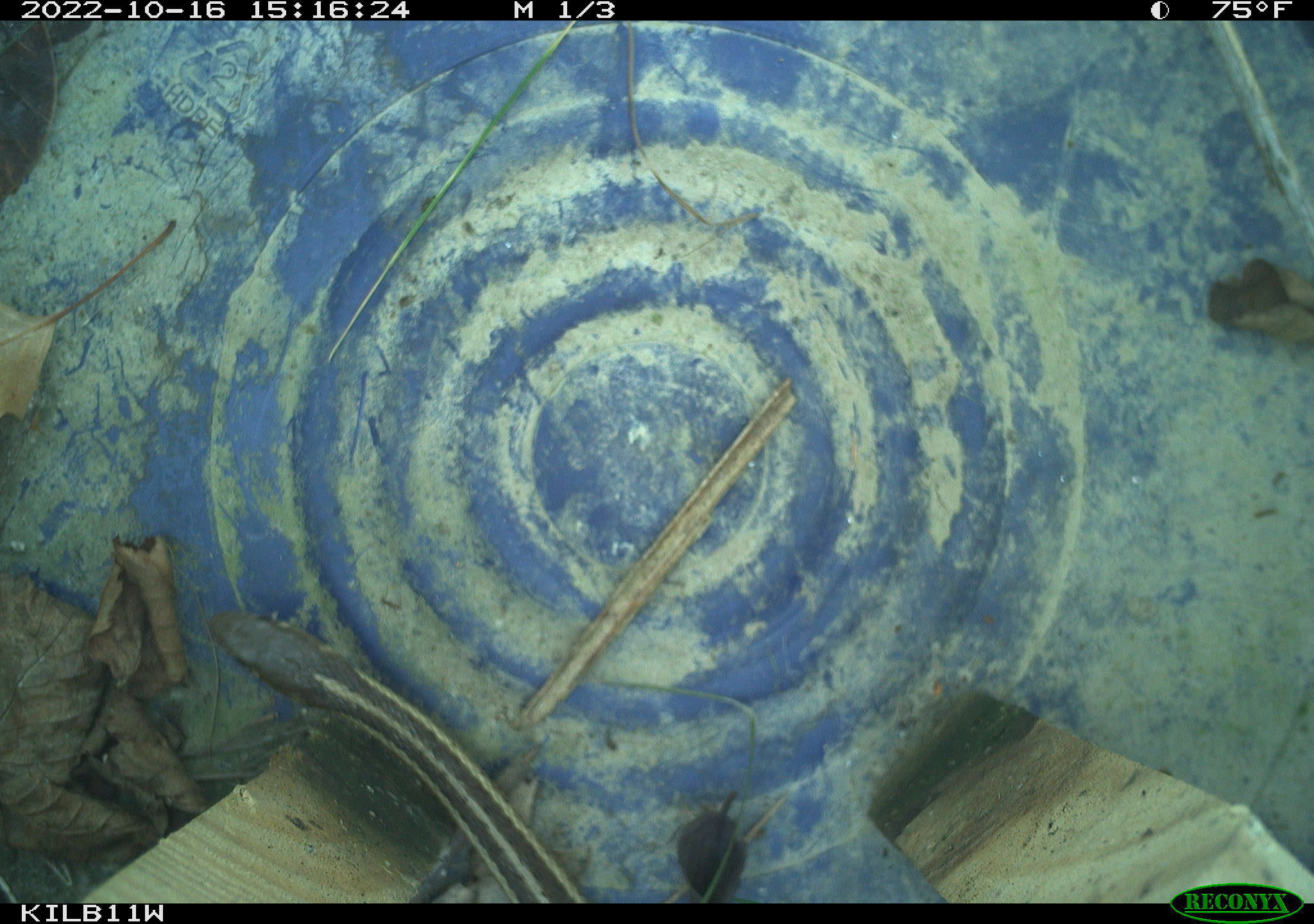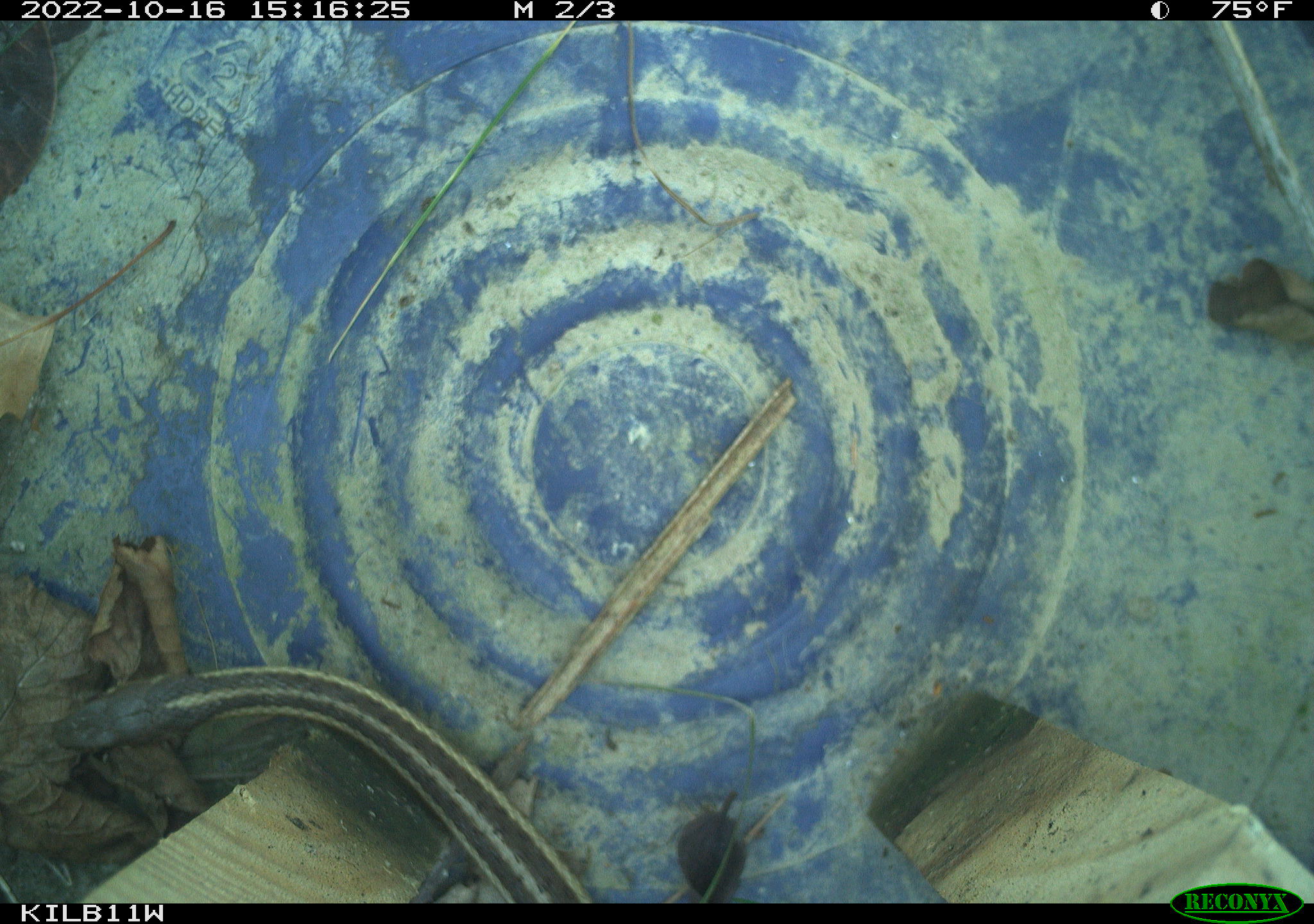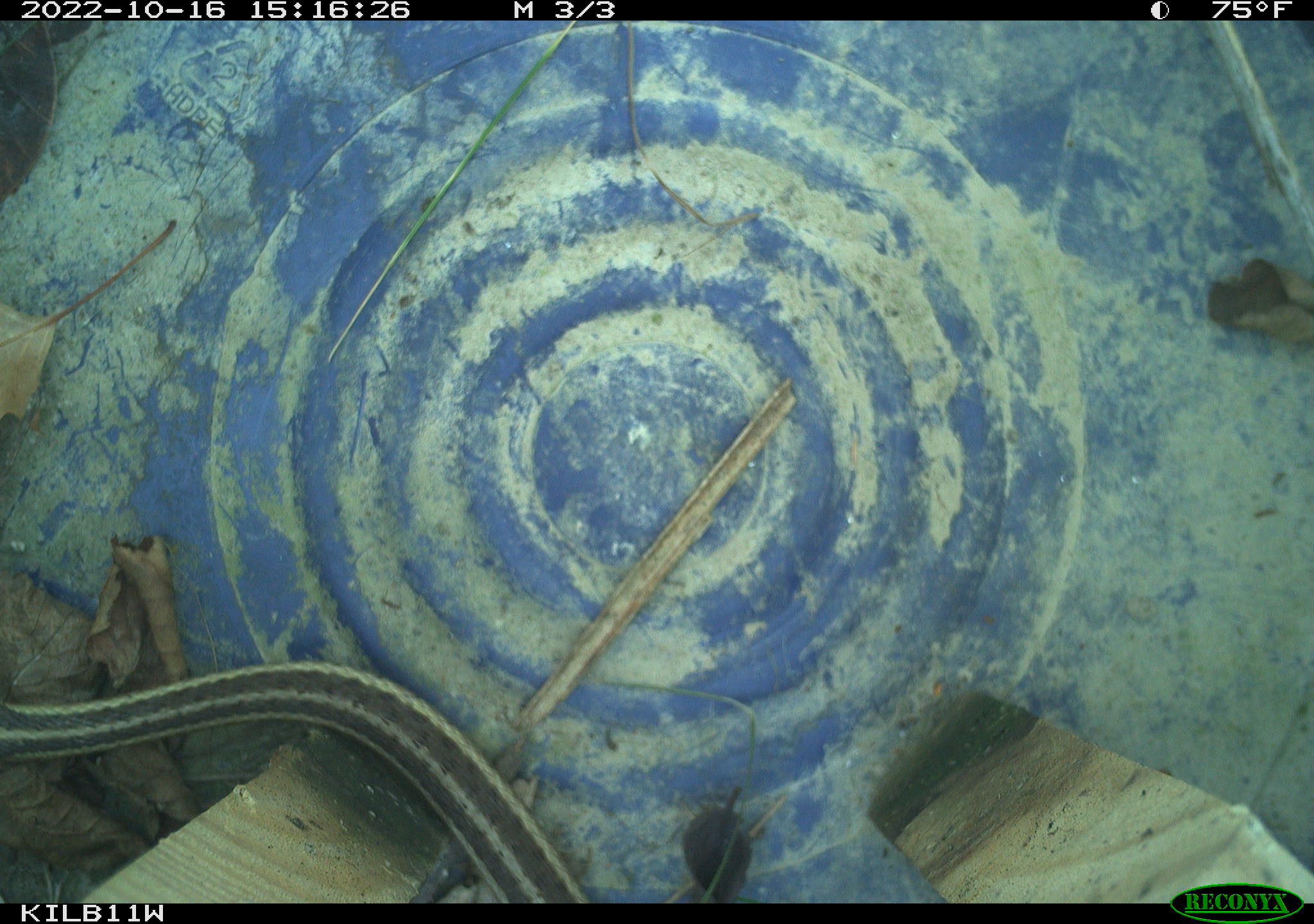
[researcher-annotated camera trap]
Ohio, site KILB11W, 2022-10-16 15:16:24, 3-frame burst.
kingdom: Animalia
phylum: Chordata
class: Reptilia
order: Squamata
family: Colubridae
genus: Thamnophis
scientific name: Thamnophis sirtalis sirtalis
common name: eastern gartersnake